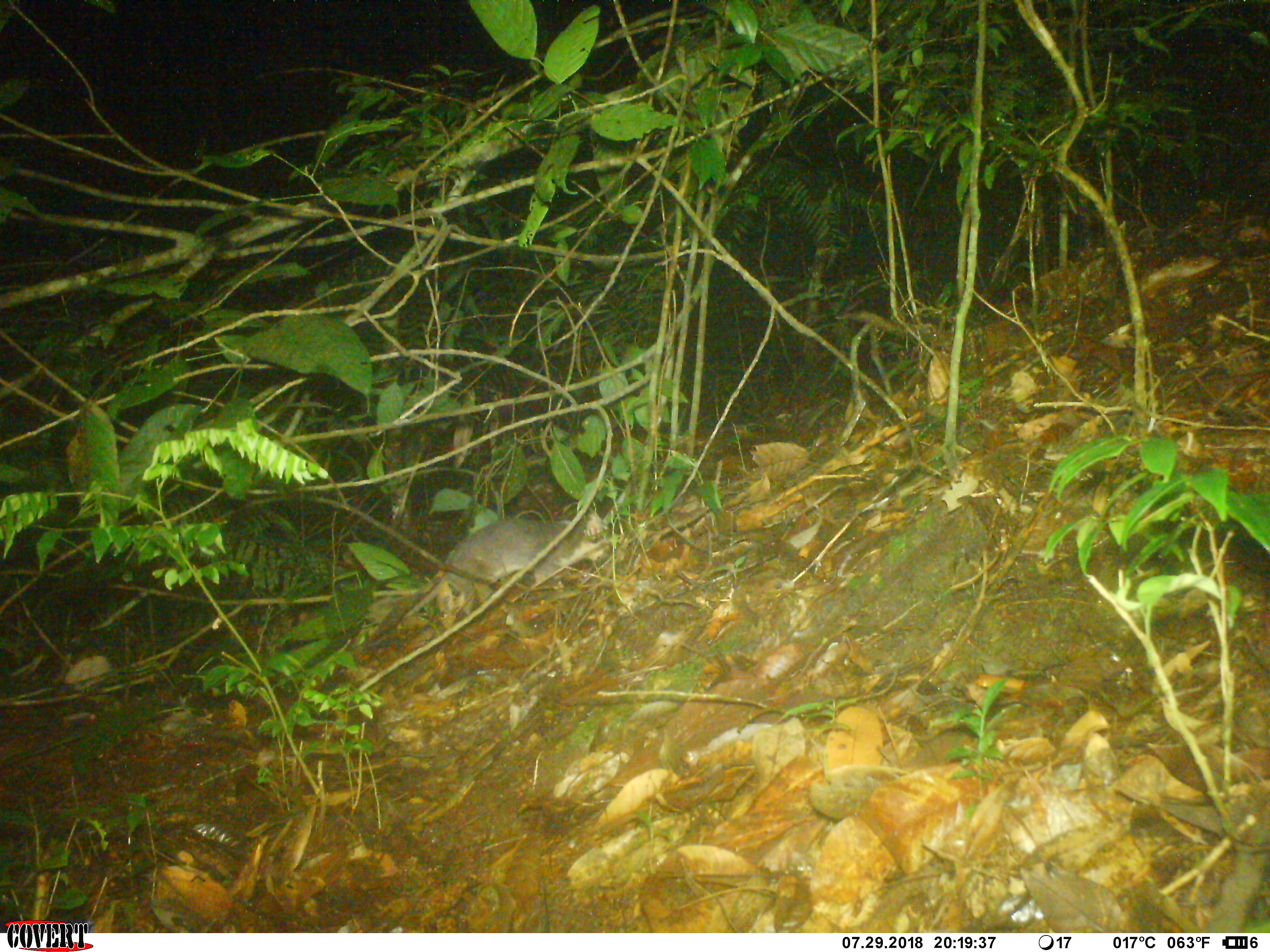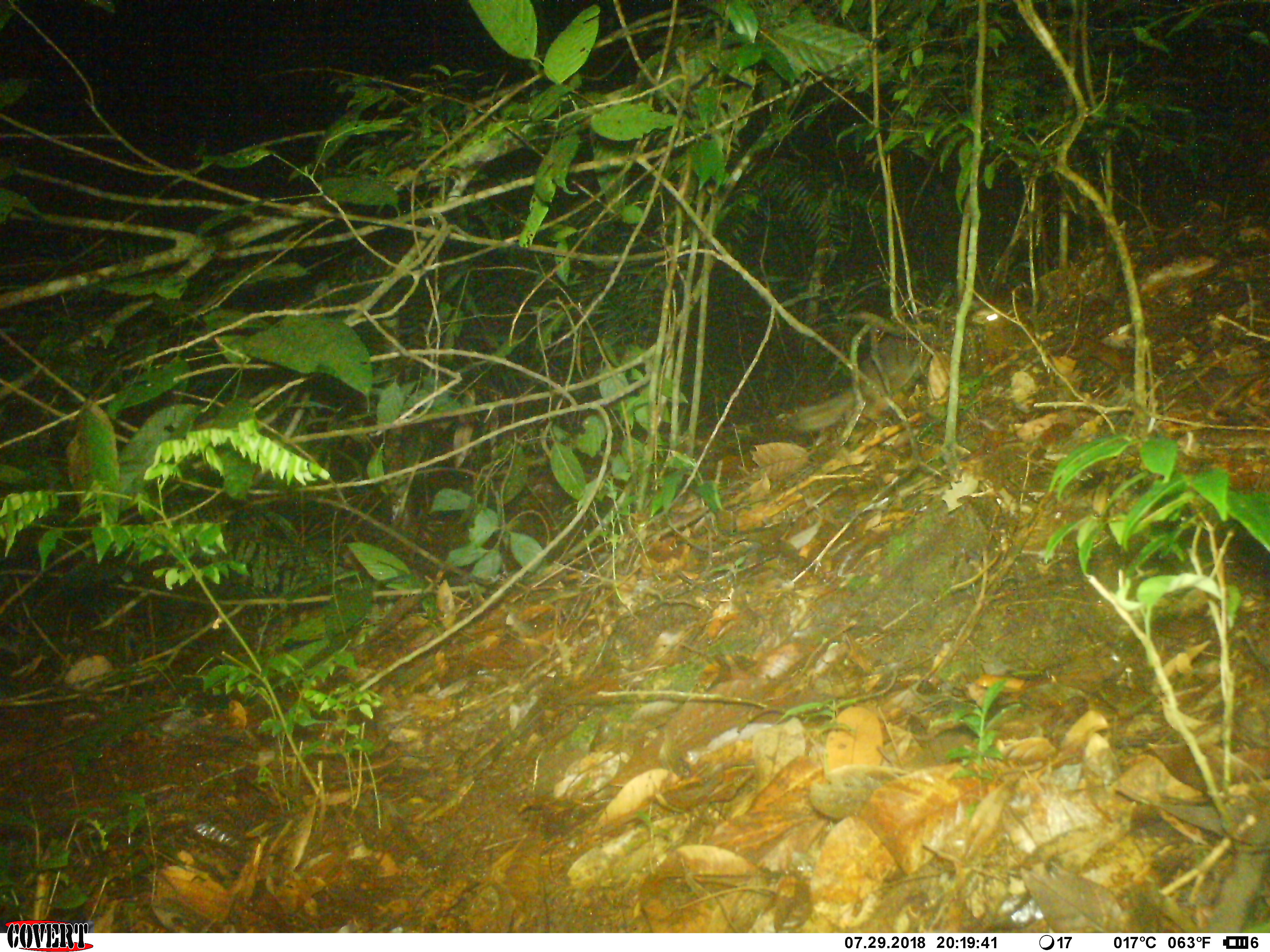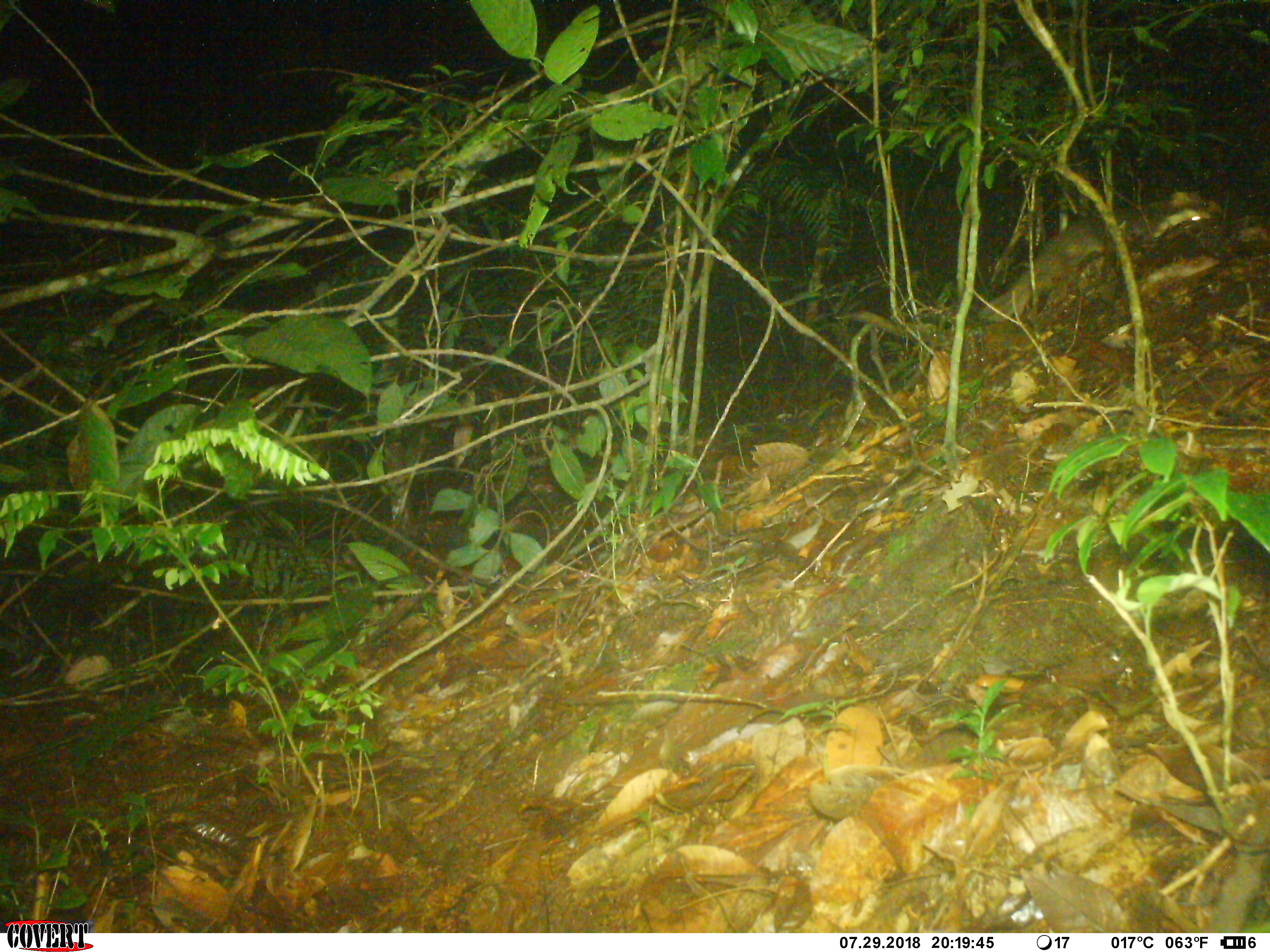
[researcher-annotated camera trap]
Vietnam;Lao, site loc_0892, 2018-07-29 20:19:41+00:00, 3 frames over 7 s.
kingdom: Animalia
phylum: Chordata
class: Mammalia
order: Carnivora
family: Mustelidae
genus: Melogale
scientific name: Melogale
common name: ferret badger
Ferret badger (Melogale). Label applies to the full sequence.